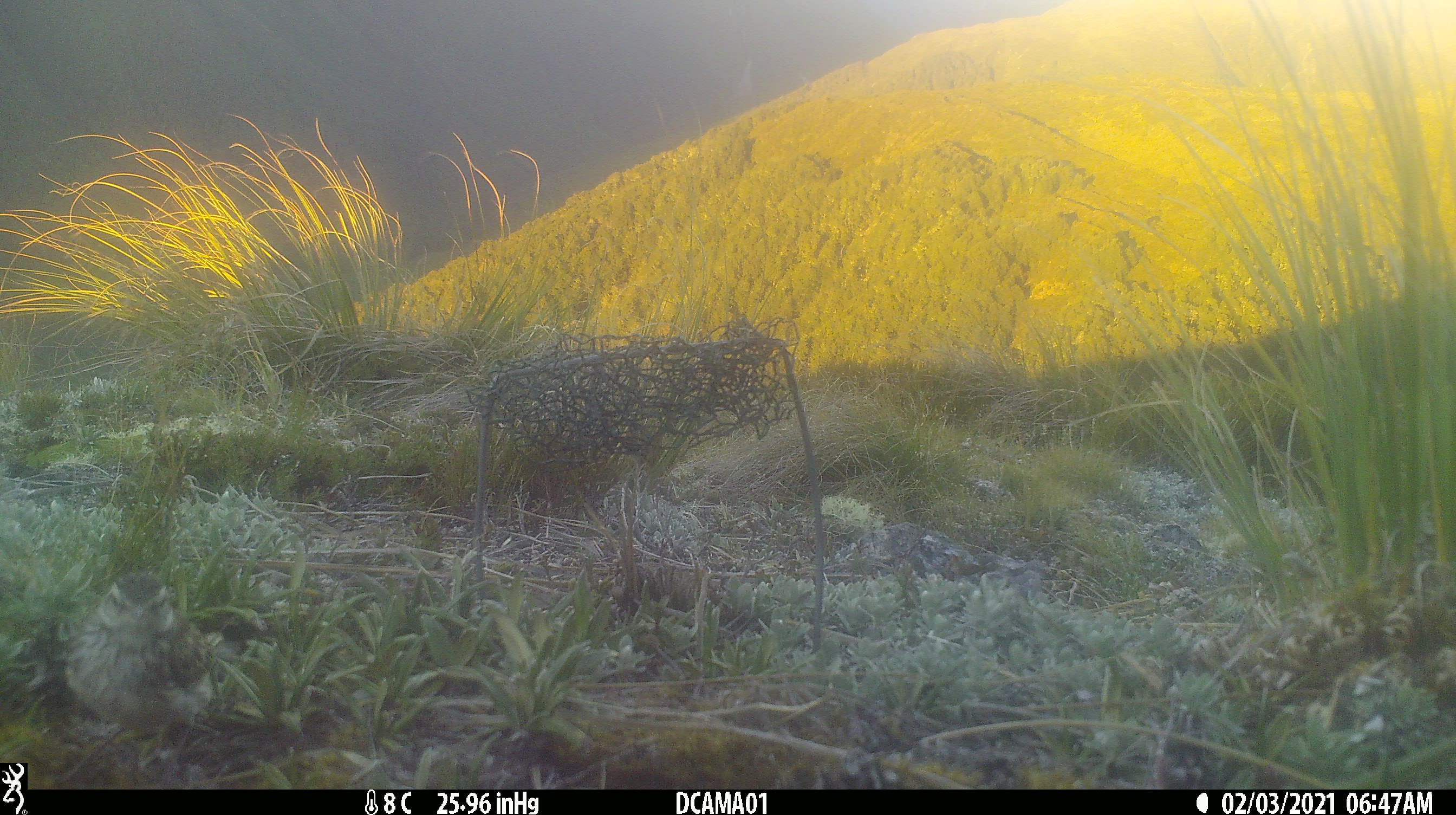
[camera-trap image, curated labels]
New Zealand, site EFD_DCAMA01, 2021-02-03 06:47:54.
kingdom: Animalia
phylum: Chordata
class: Aves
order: Passeriformes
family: Motacillidae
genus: Anthus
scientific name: Anthus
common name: pipit